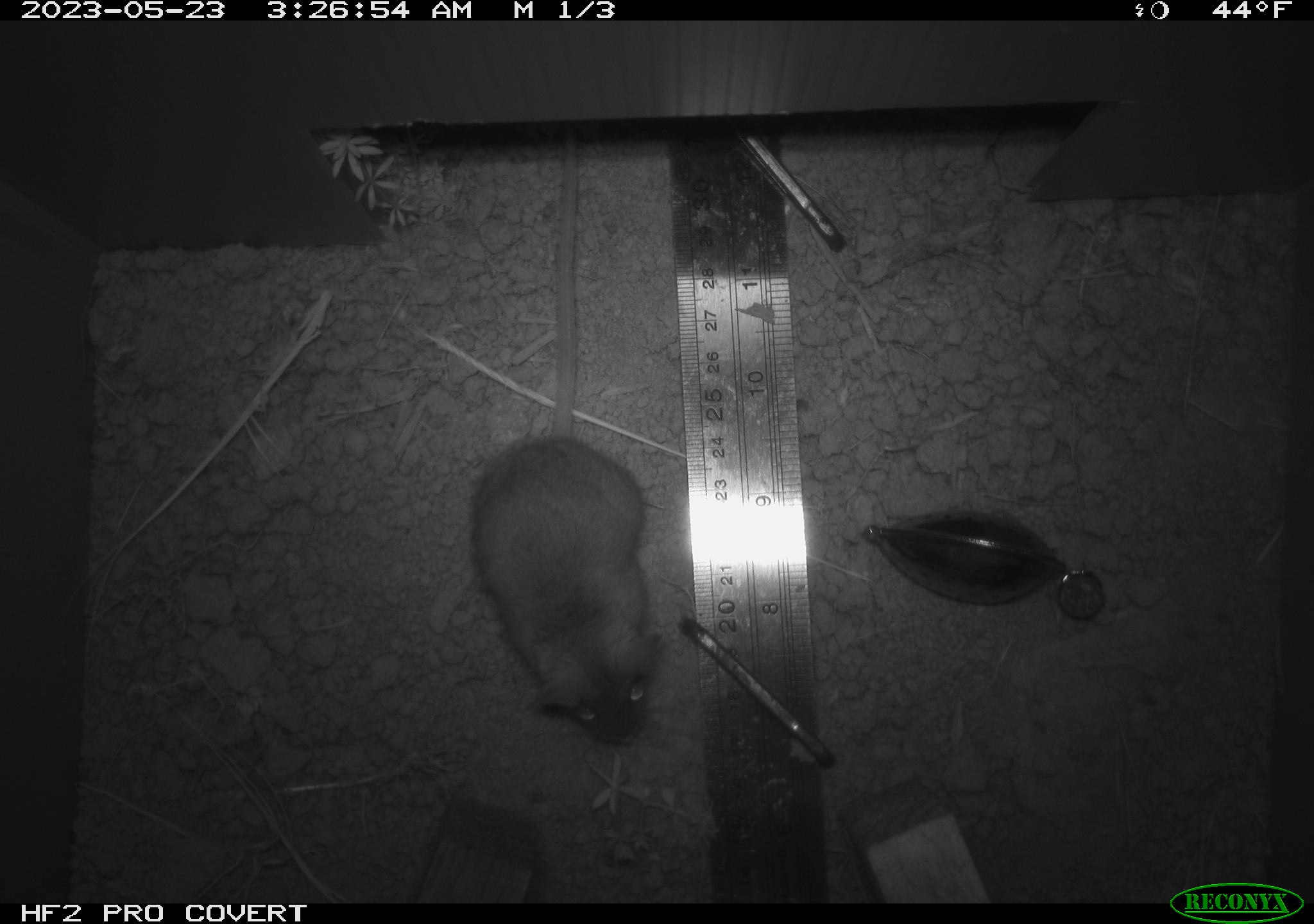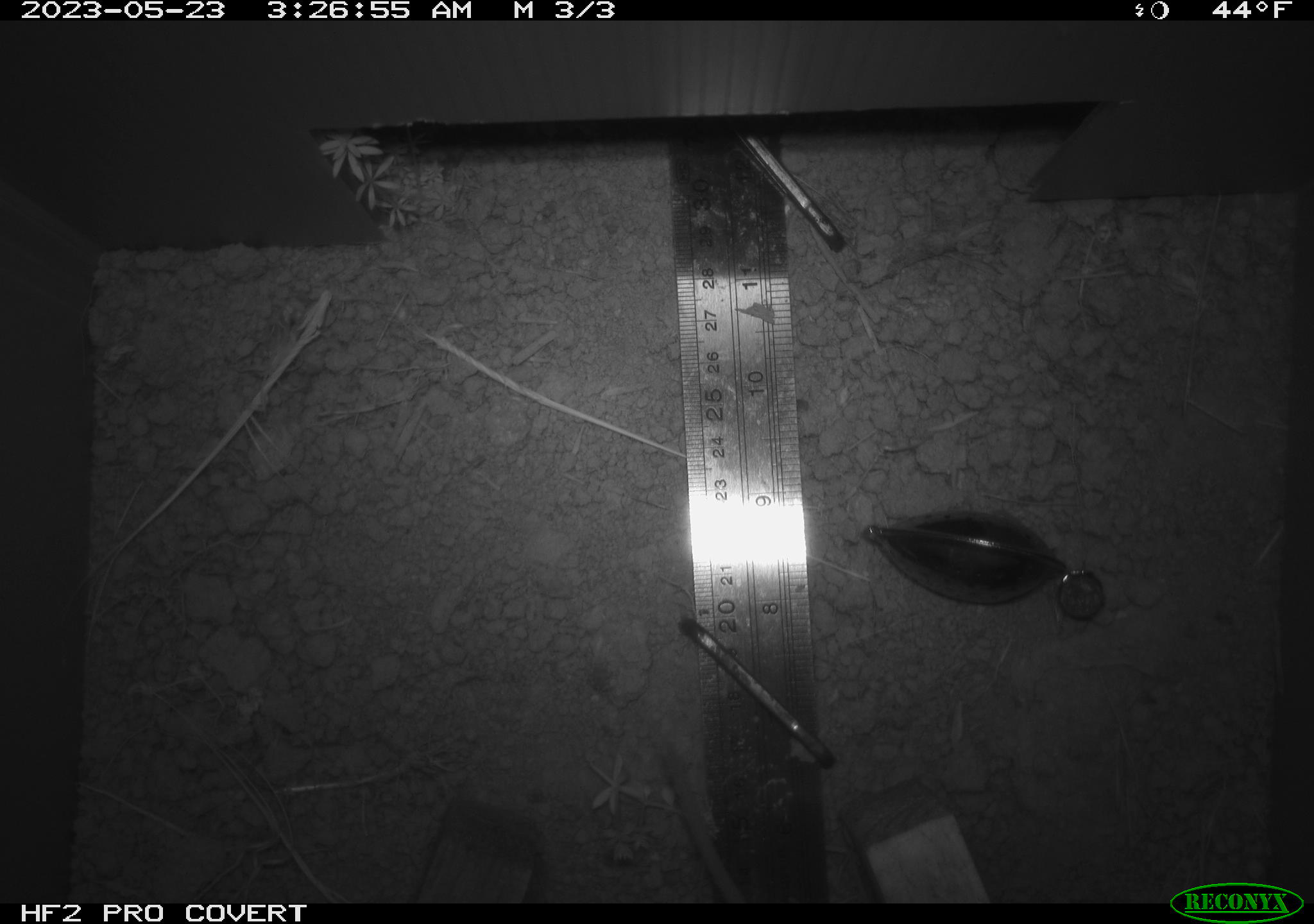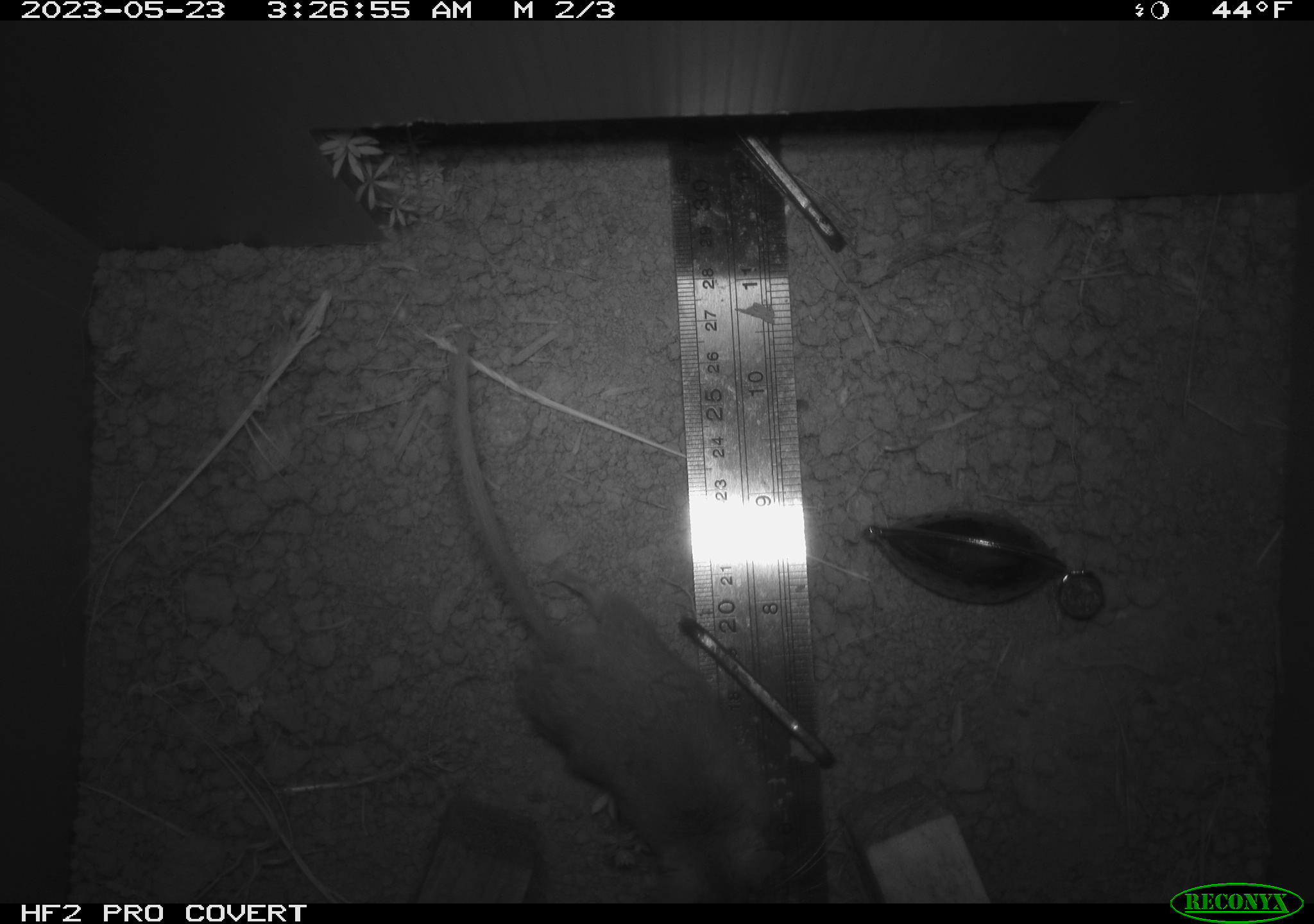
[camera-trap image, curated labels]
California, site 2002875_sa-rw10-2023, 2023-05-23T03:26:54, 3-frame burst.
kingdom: Animalia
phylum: Chordata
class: Mammalia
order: Rodentia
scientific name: Rodentia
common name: mouse species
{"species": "mouse species (Rodentia)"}